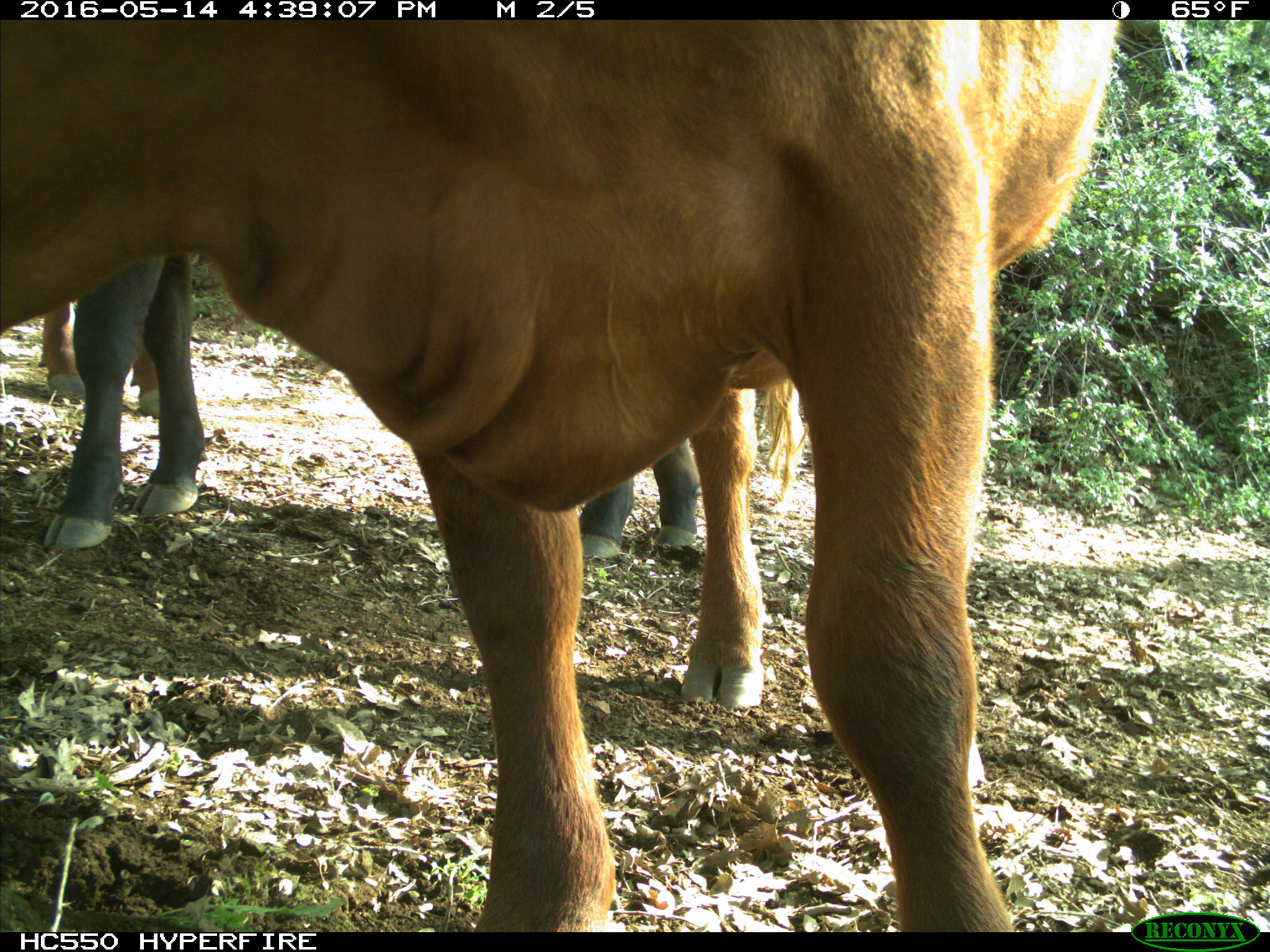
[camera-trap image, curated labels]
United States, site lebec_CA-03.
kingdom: Animalia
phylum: Chordata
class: Mammalia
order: Artiodactyla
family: Bovidae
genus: Bos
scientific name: Bos taurus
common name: domestic cow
Bos taurus (domestic cow).